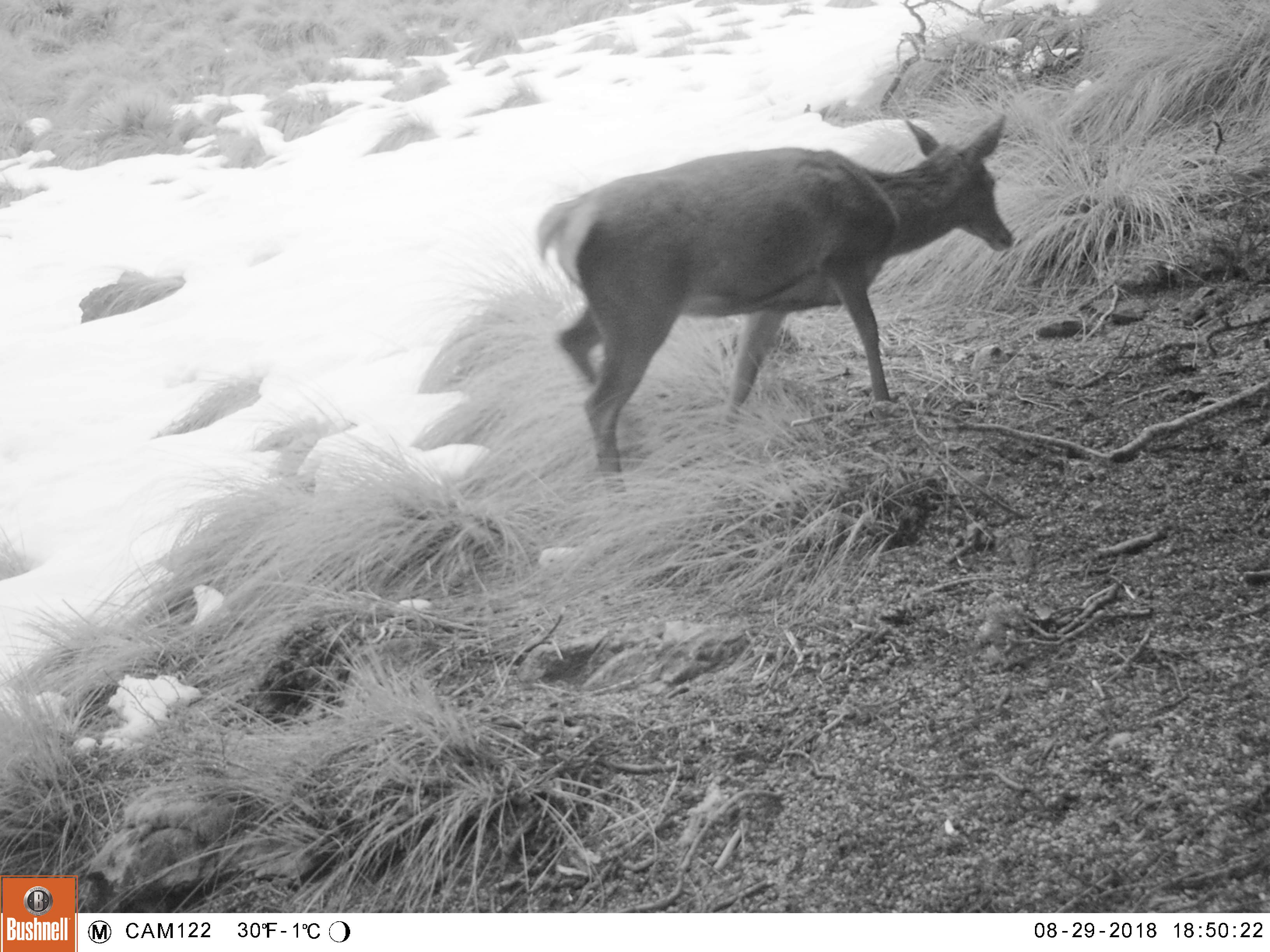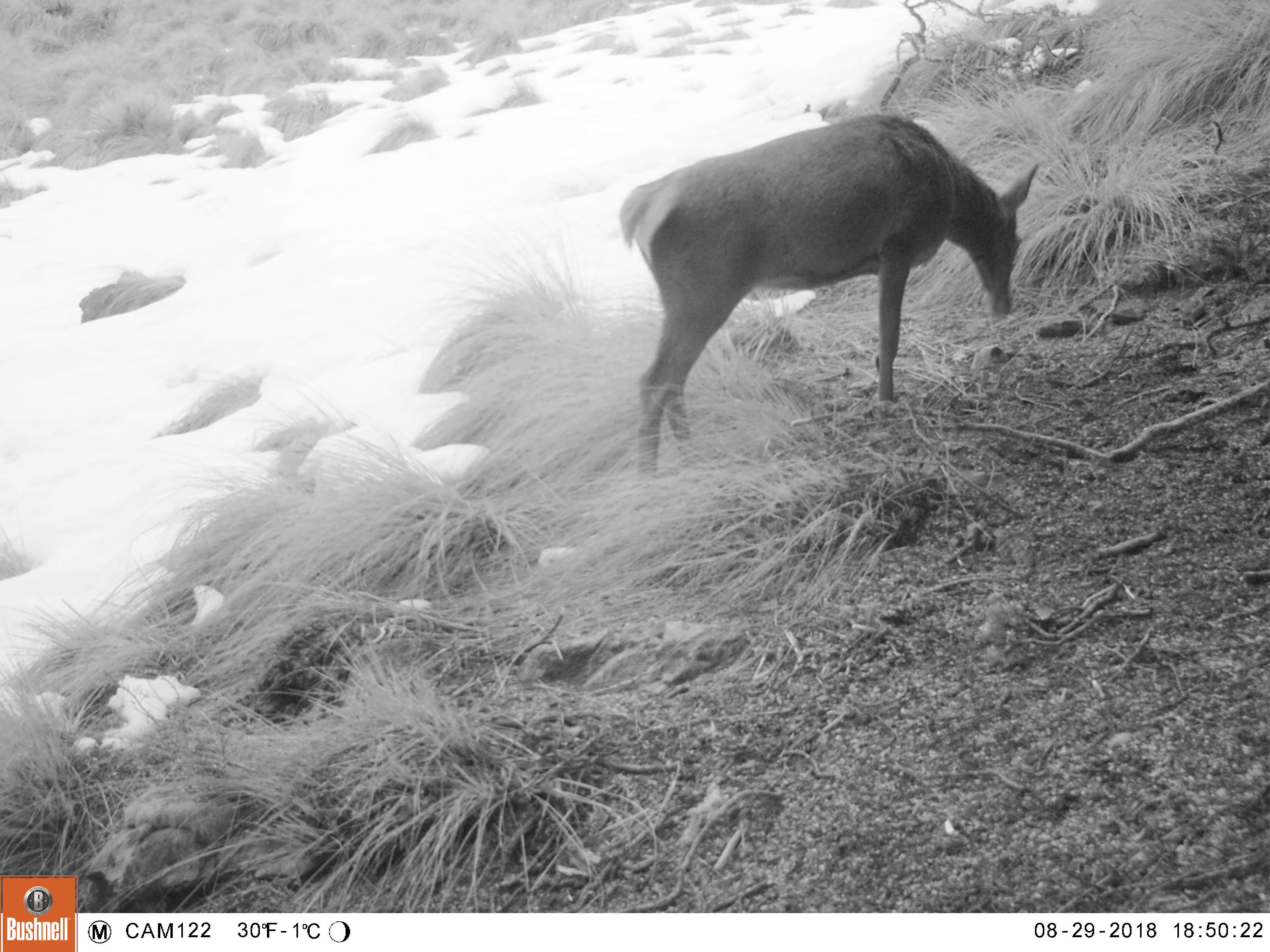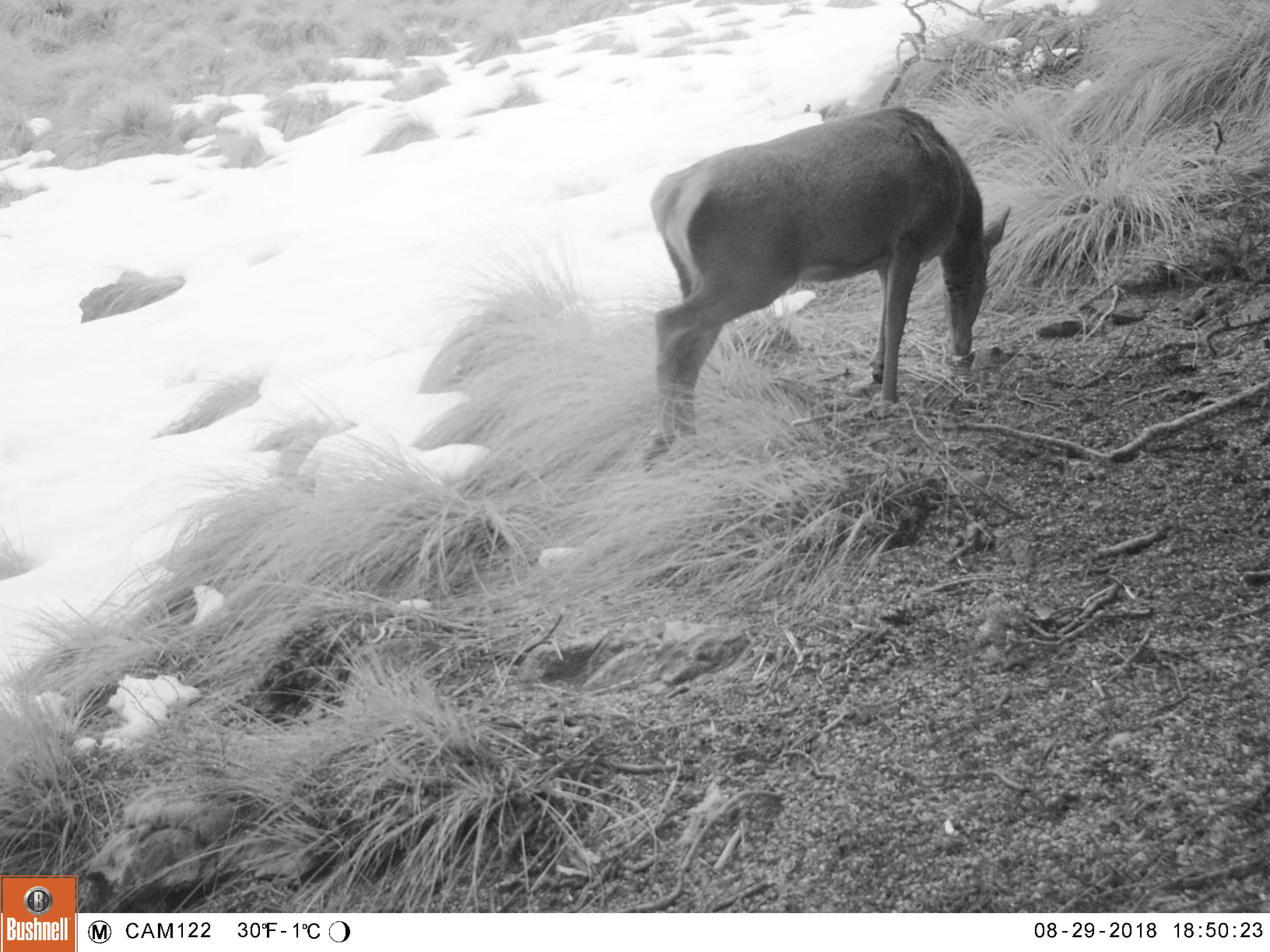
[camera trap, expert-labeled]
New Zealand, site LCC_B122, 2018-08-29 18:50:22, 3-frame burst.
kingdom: Animalia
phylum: Chordata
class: Mammalia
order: Artiodactyla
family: Cervidae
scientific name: Cervidae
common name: deer